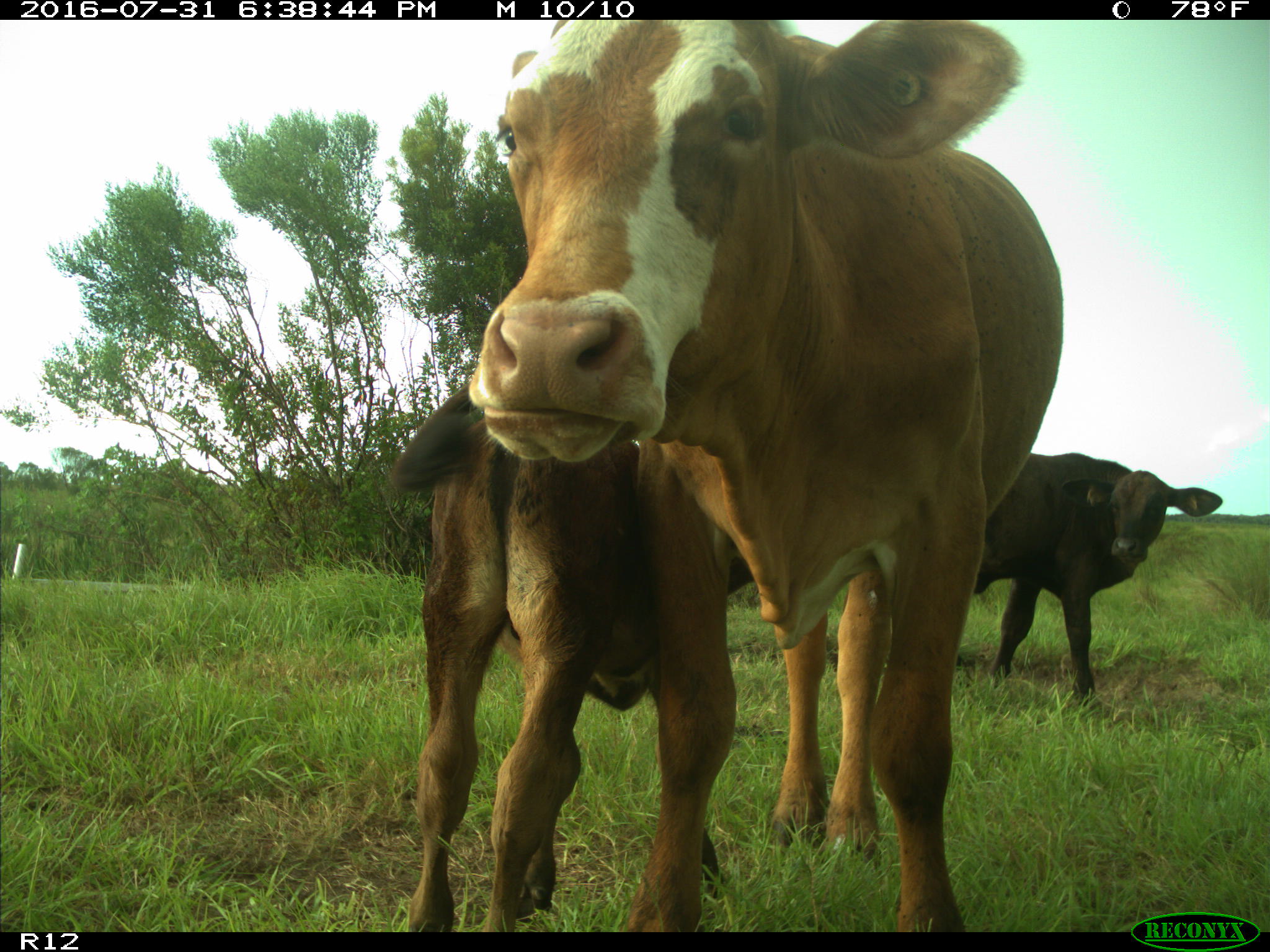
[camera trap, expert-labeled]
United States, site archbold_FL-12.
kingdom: Animalia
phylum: Chordata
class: Mammalia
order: Artiodactyla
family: Bovidae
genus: Bos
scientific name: Bos taurus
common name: domestic cow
Bos taurus (domestic cow).